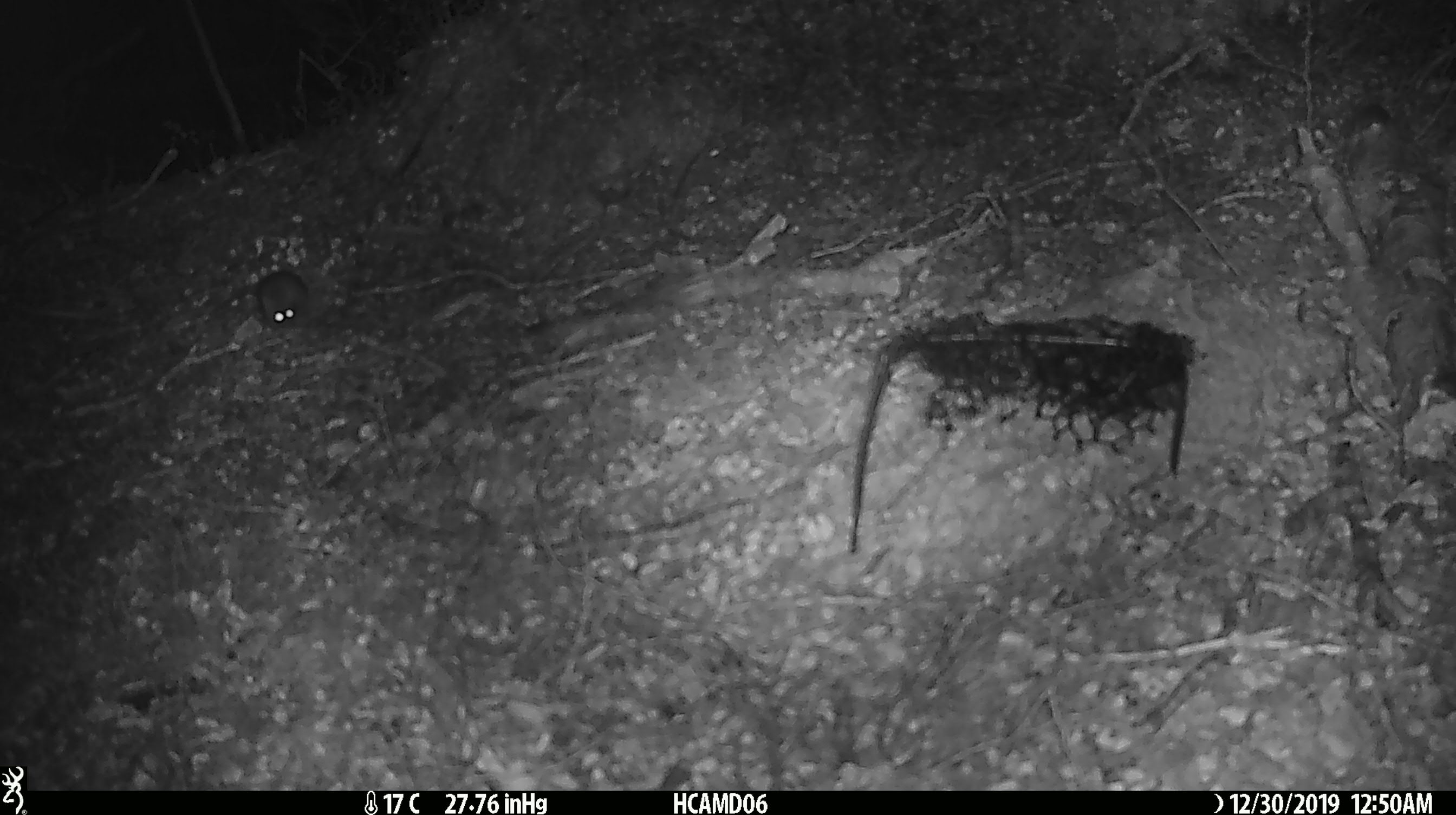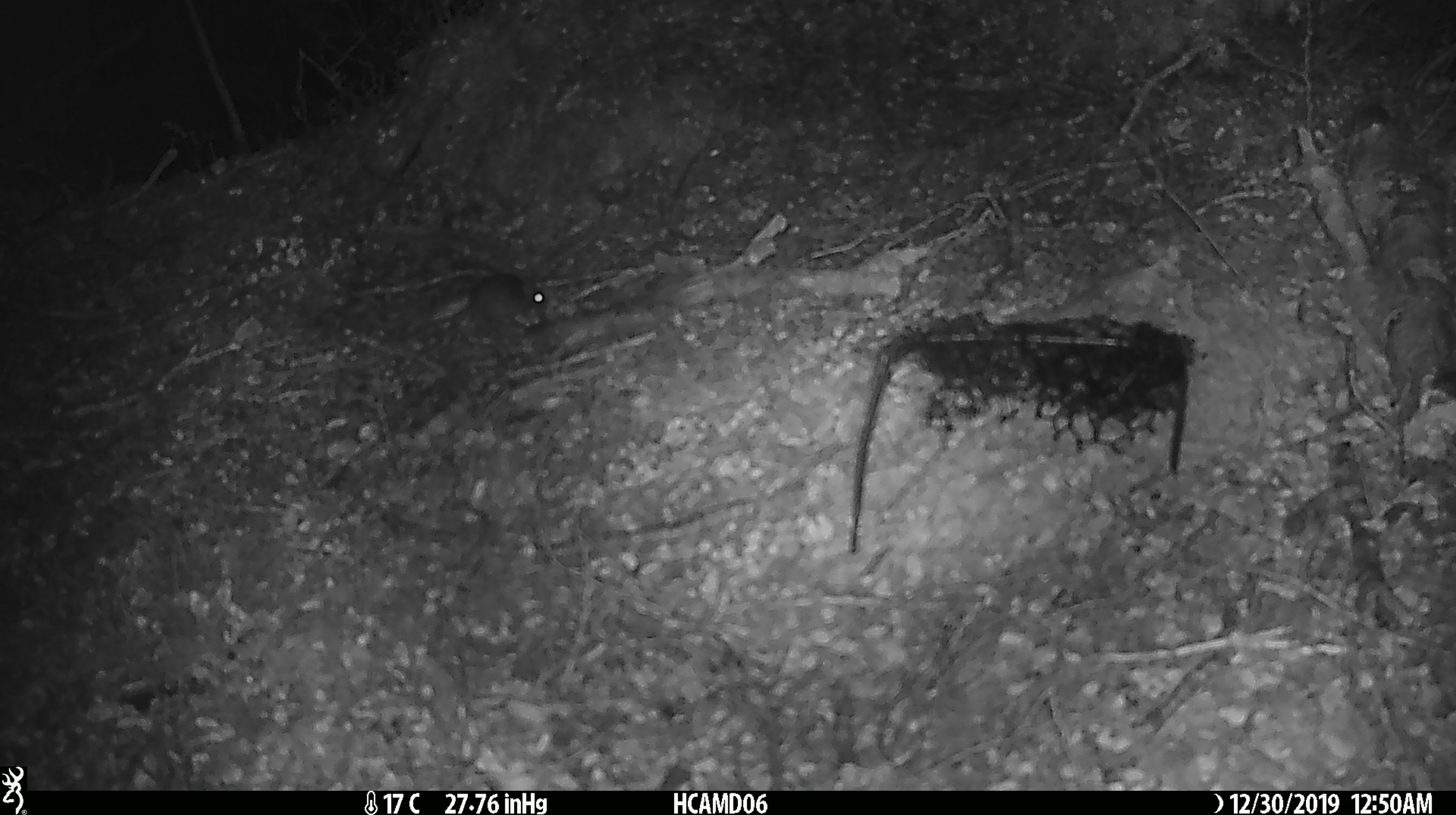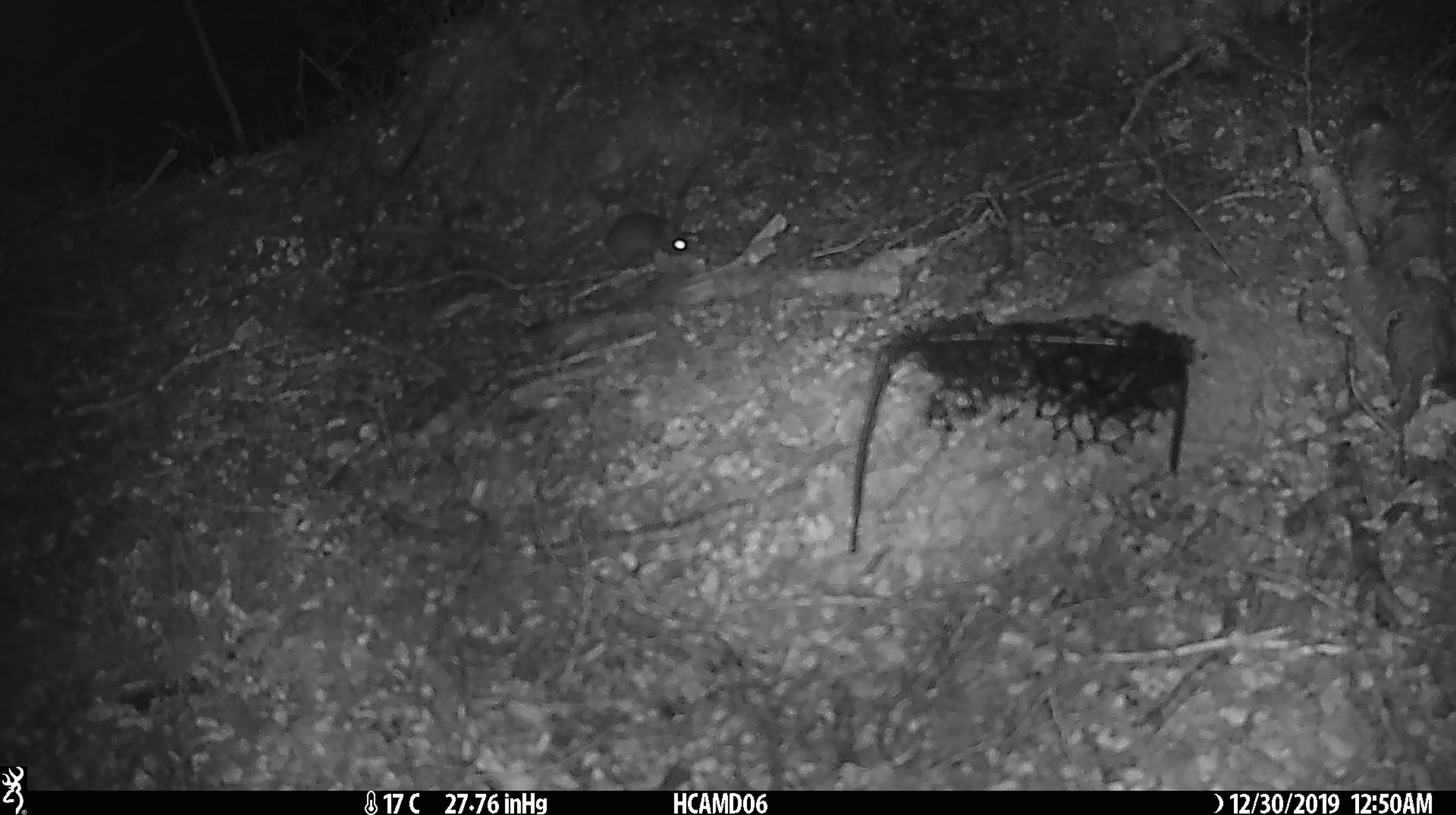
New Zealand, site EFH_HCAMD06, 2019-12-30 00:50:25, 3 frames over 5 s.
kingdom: Animalia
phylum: Chordata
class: Mammalia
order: Rodentia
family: Muridae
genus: Mus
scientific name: Mus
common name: mouse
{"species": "mouse (Mus)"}